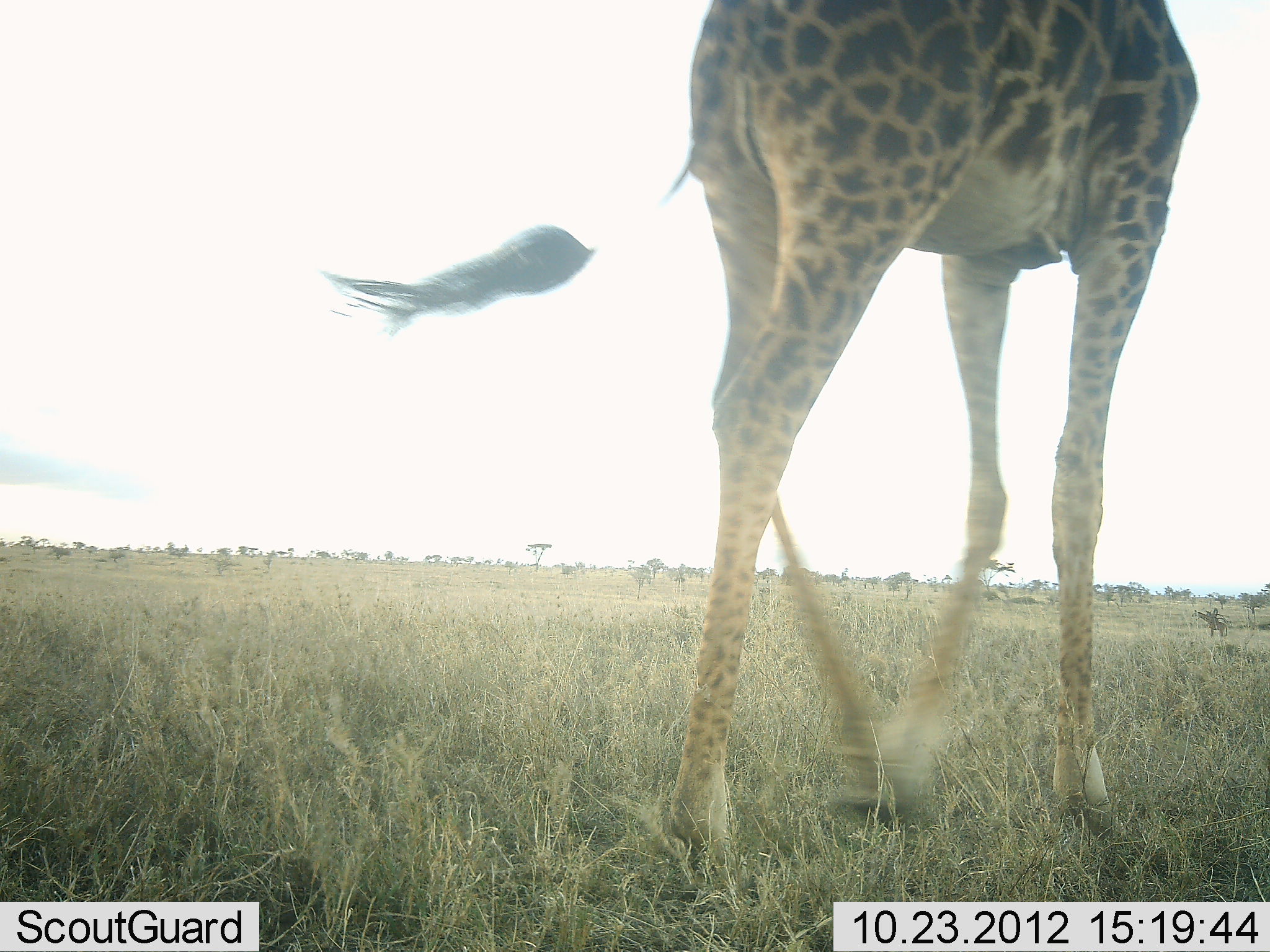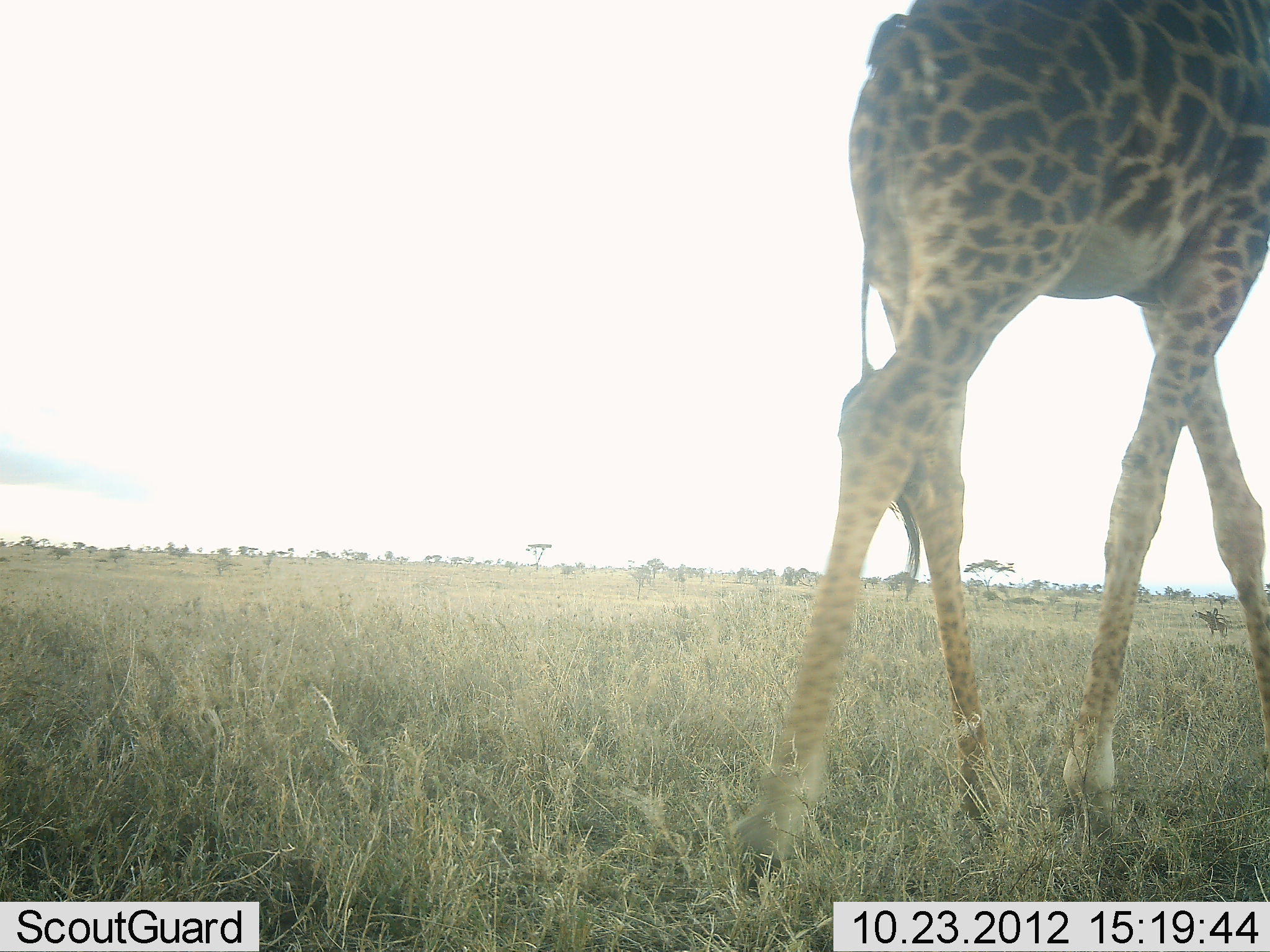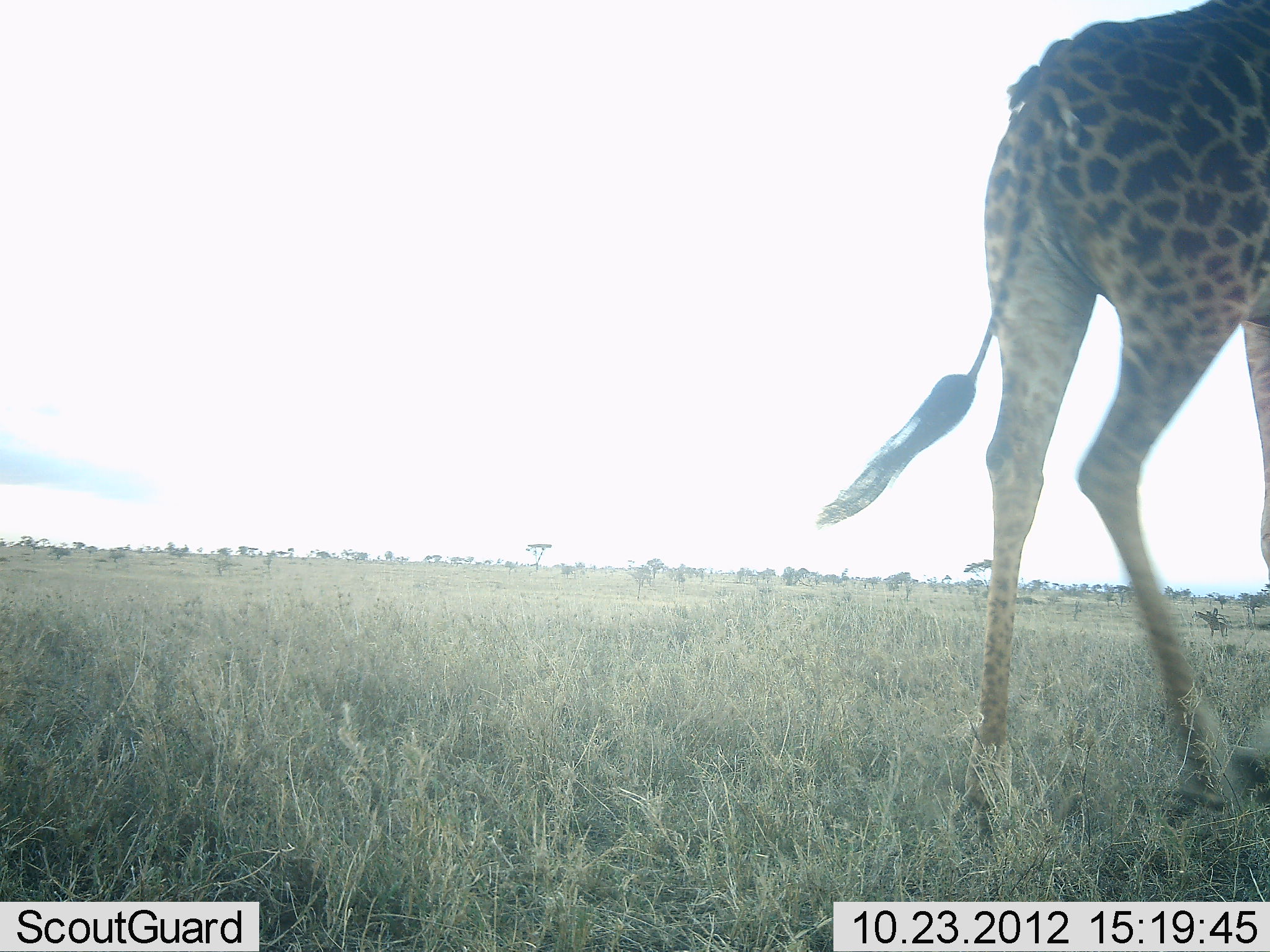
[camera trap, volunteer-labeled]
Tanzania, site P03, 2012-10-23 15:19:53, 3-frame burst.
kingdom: Animalia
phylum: Chordata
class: Mammalia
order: Artiodactyla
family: Giraffidae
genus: Giraffa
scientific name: Giraffa camelopardalis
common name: giraffe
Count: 1.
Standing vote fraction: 0%.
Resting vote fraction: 0%.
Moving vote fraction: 100%.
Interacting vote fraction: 0%.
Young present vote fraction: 0%.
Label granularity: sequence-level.